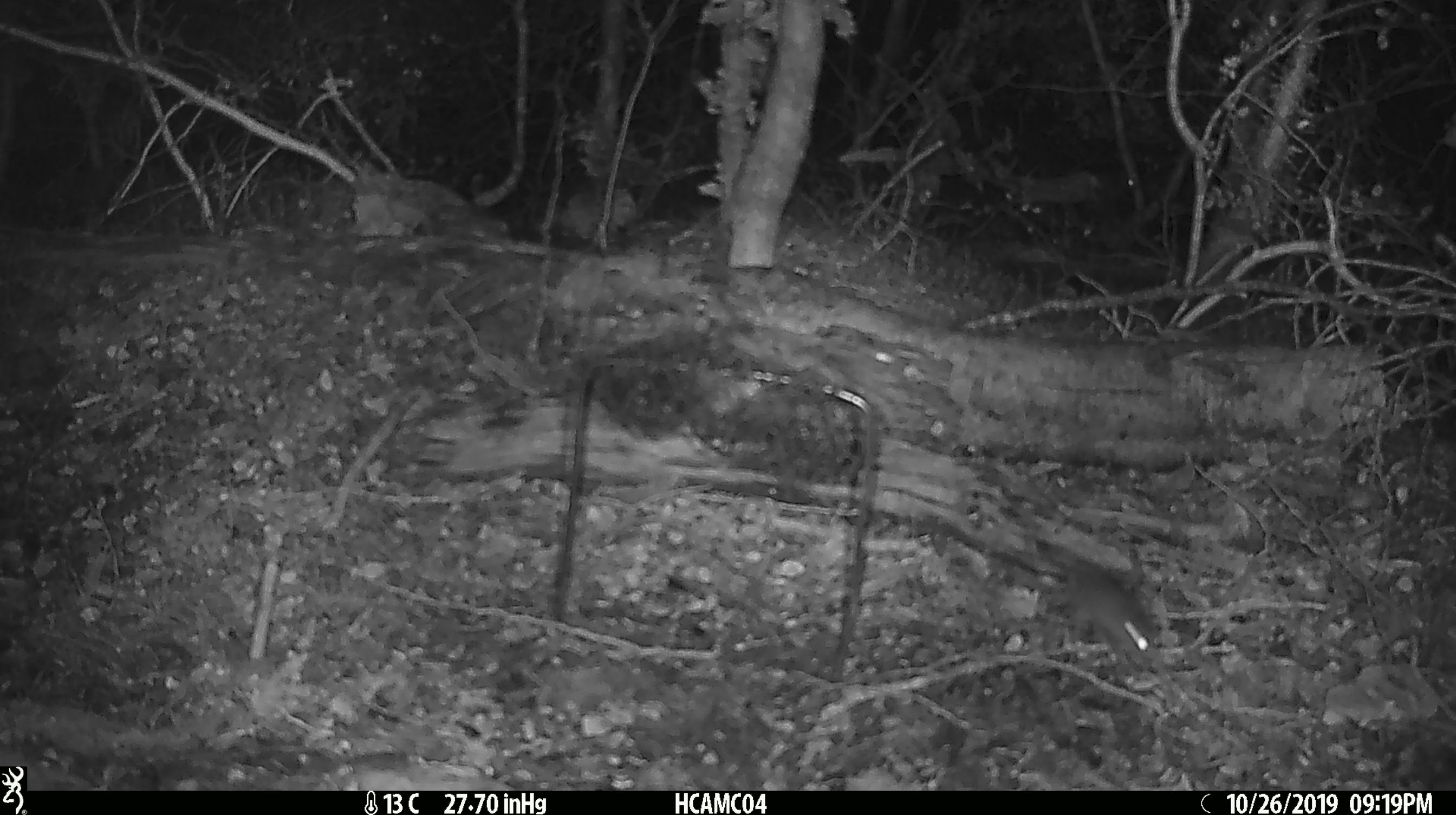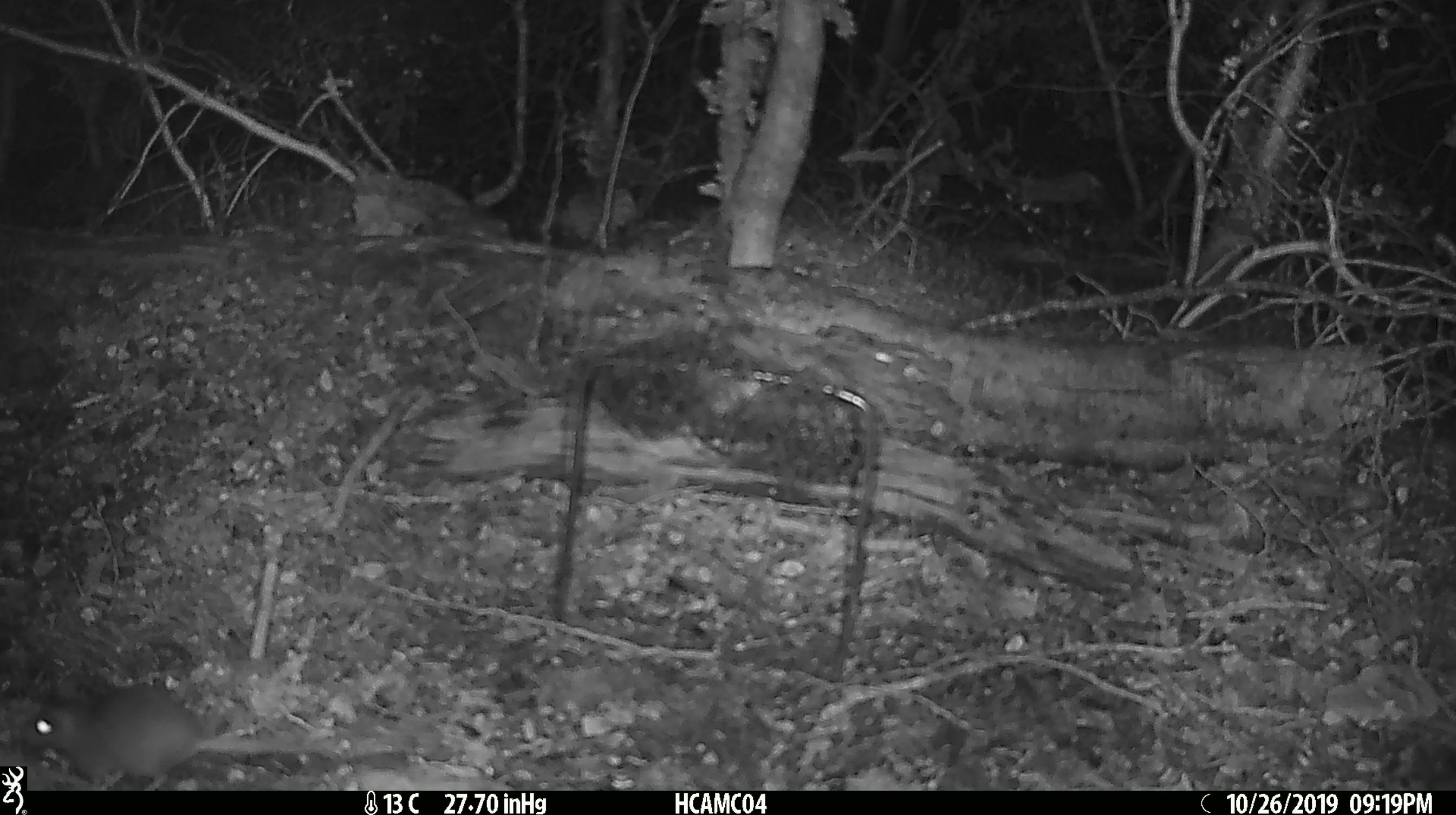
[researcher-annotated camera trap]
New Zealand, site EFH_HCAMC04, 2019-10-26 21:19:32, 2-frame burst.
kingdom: Animalia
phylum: Chordata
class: Mammalia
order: Rodentia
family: Muridae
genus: Mus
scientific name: Mus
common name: mouse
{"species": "mouse (Mus)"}